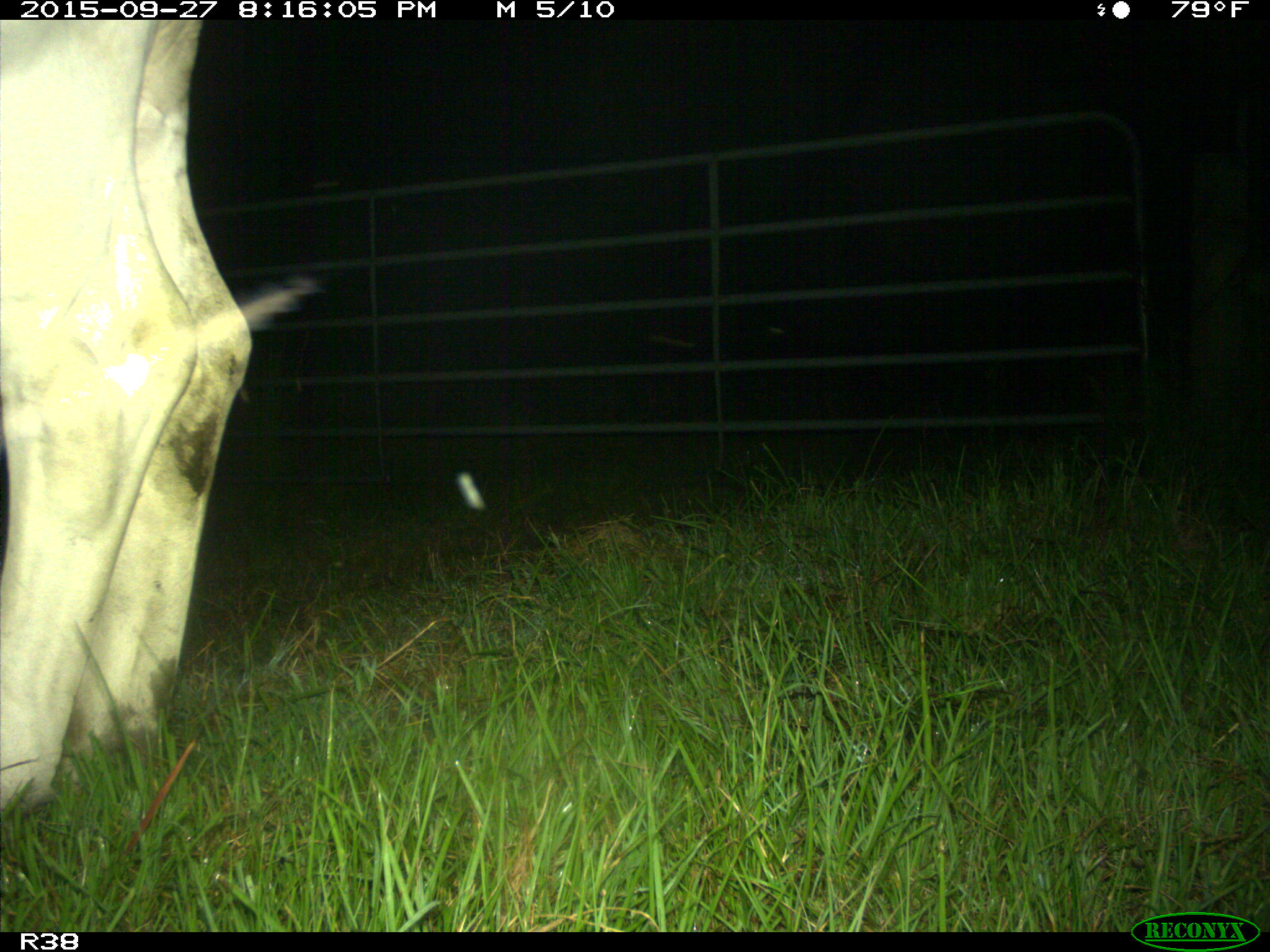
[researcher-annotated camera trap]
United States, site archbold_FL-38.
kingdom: Animalia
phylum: Chordata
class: Mammalia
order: Artiodactyla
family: Bovidae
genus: Bos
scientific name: Bos taurus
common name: domestic cow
Bos taurus (domestic cow).